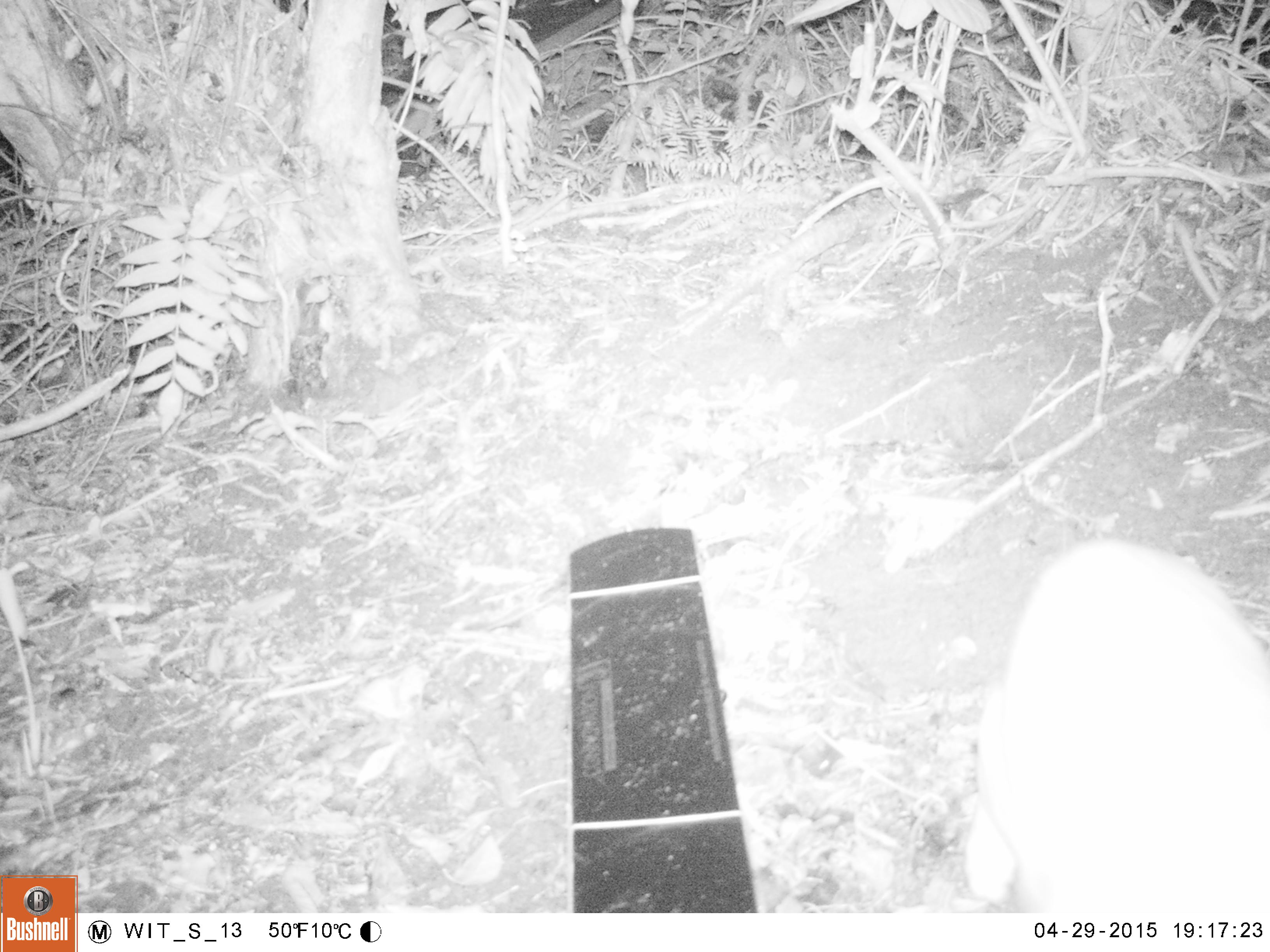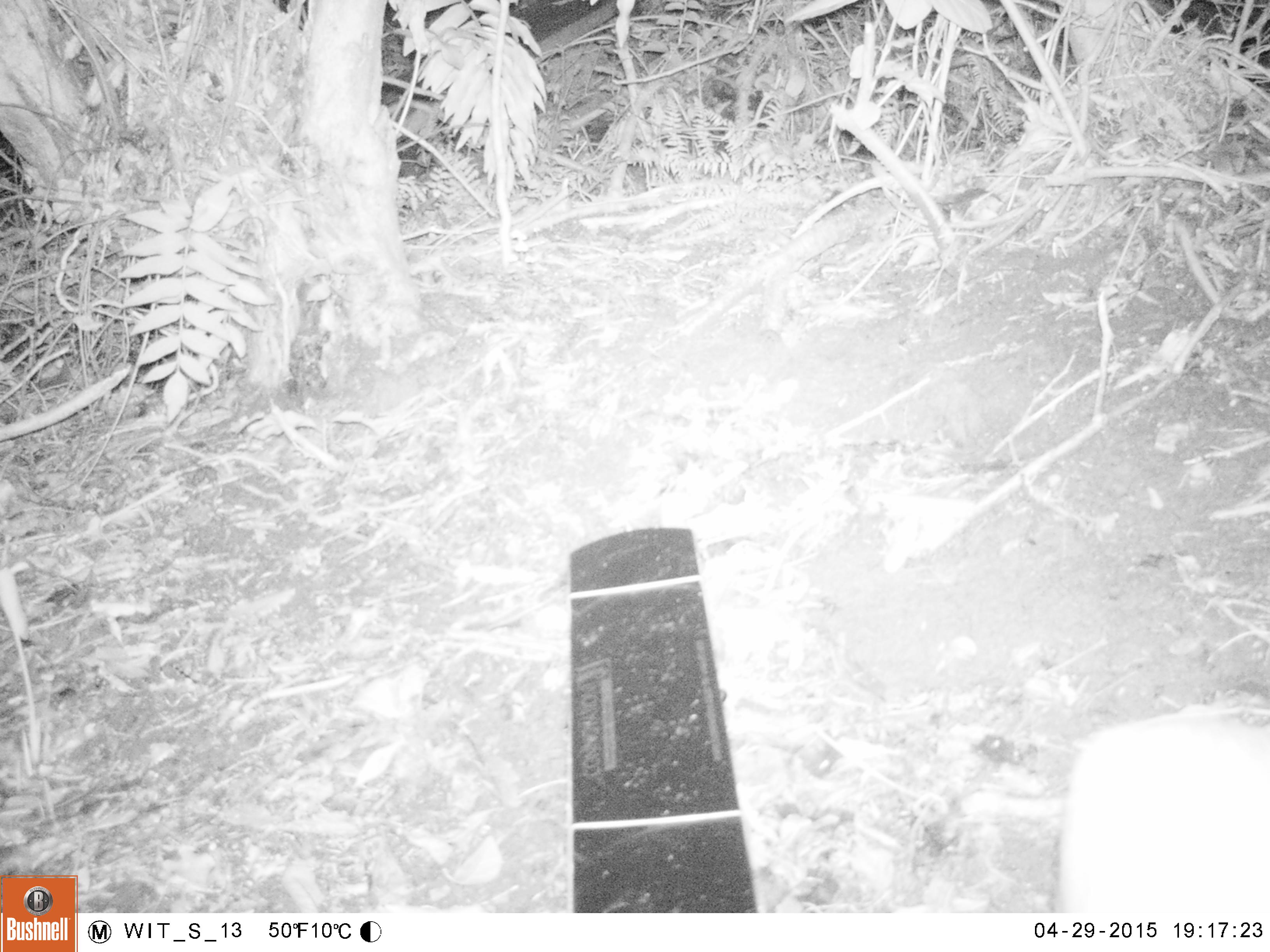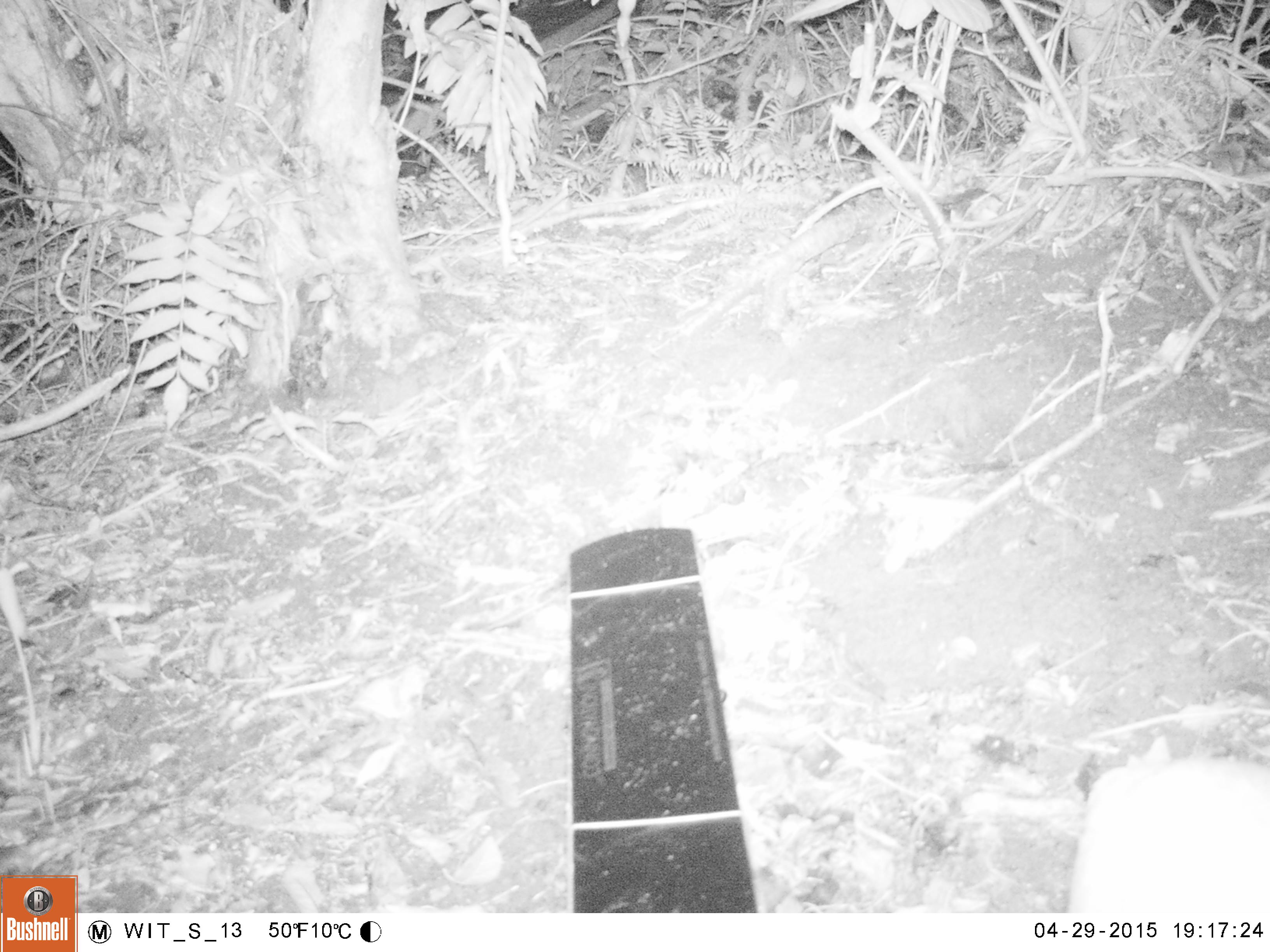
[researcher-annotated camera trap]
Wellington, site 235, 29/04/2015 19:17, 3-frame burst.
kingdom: Animalia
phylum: Chordata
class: Mammalia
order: Carnivora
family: Felidae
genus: Felis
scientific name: Felis catus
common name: cat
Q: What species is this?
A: Cat (Felis catus).